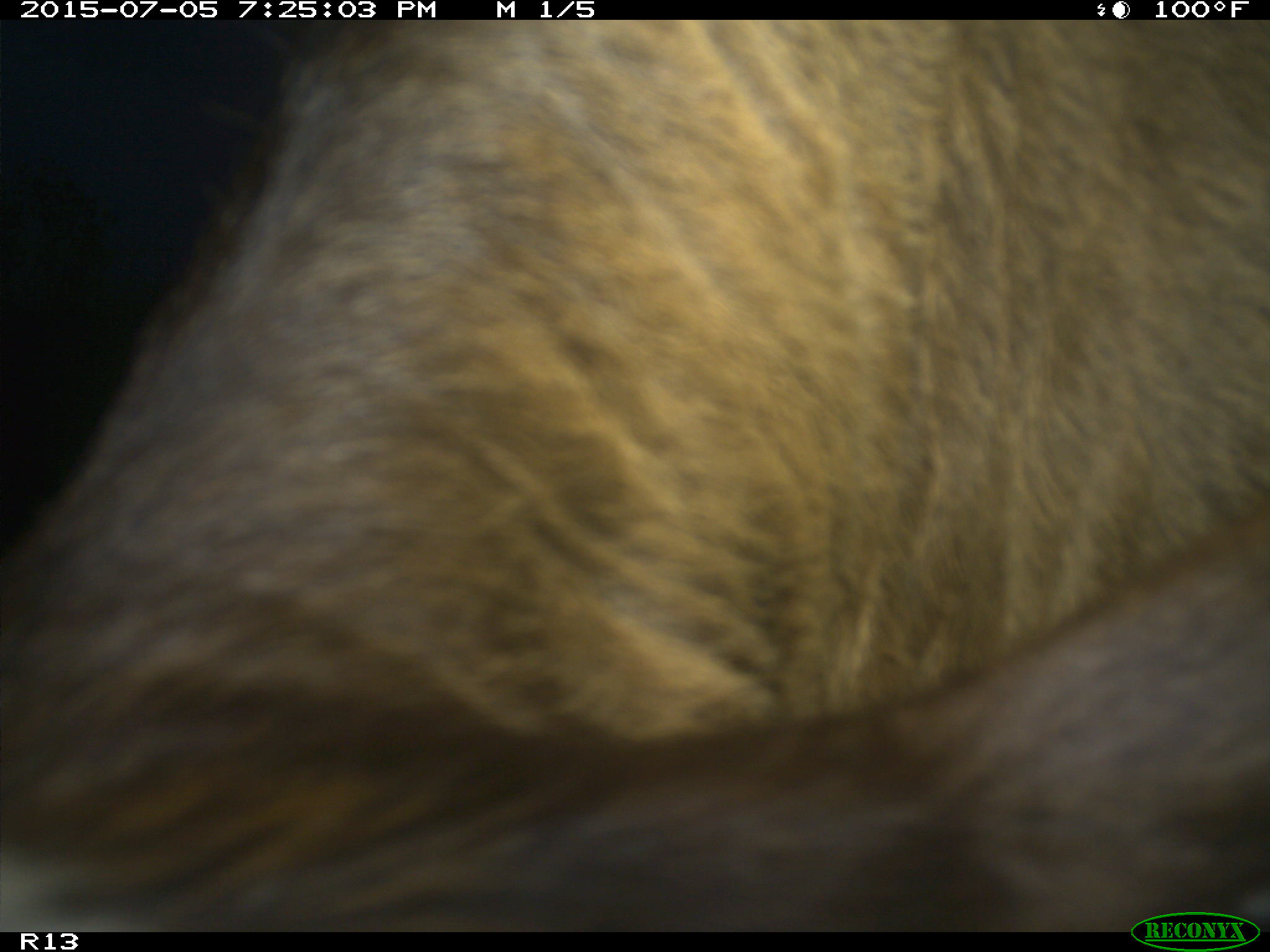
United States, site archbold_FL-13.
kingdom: Animalia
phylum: Chordata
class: Mammalia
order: Artiodactyla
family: Bovidae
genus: Bos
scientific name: Bos taurus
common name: domestic cow